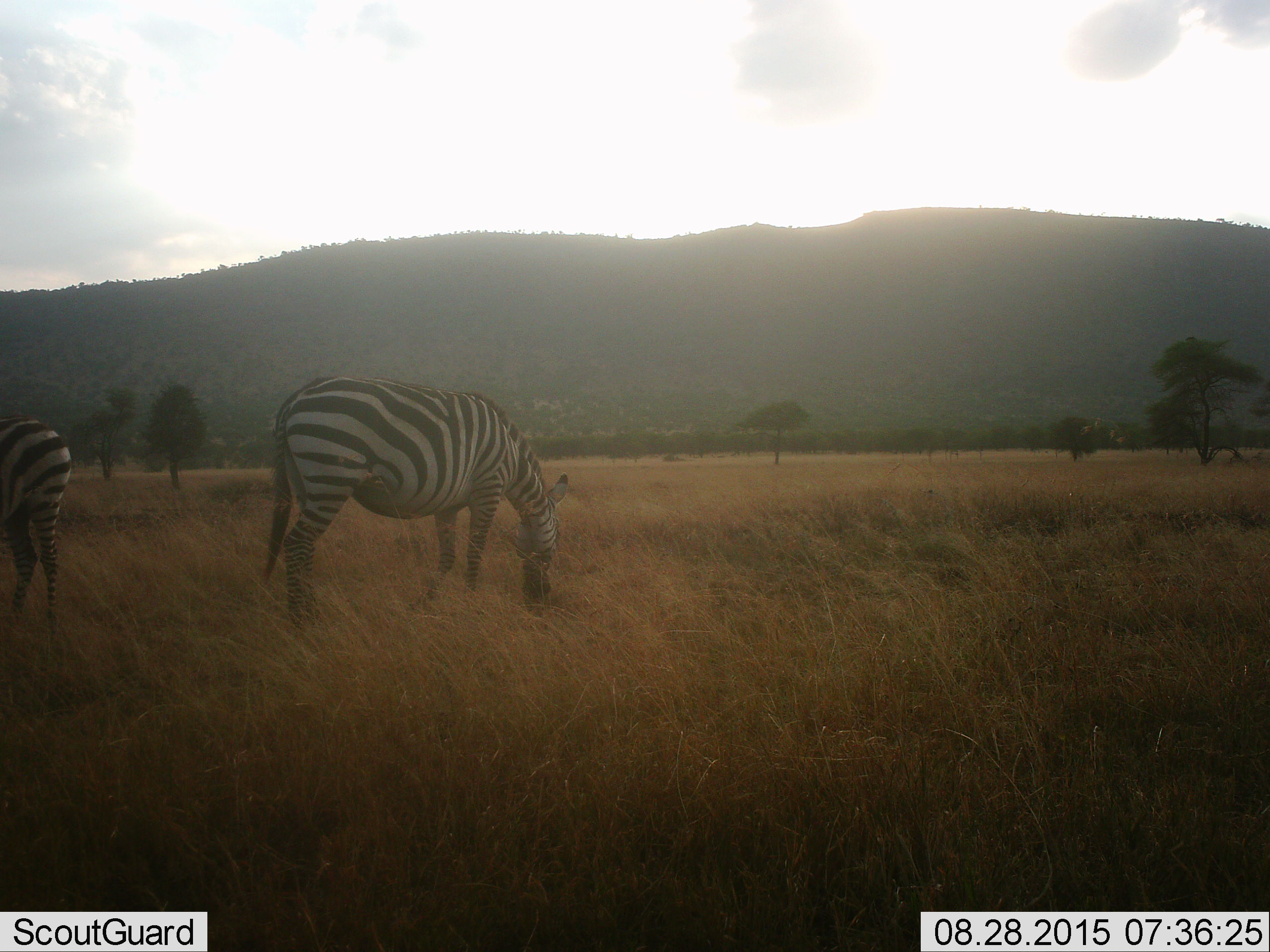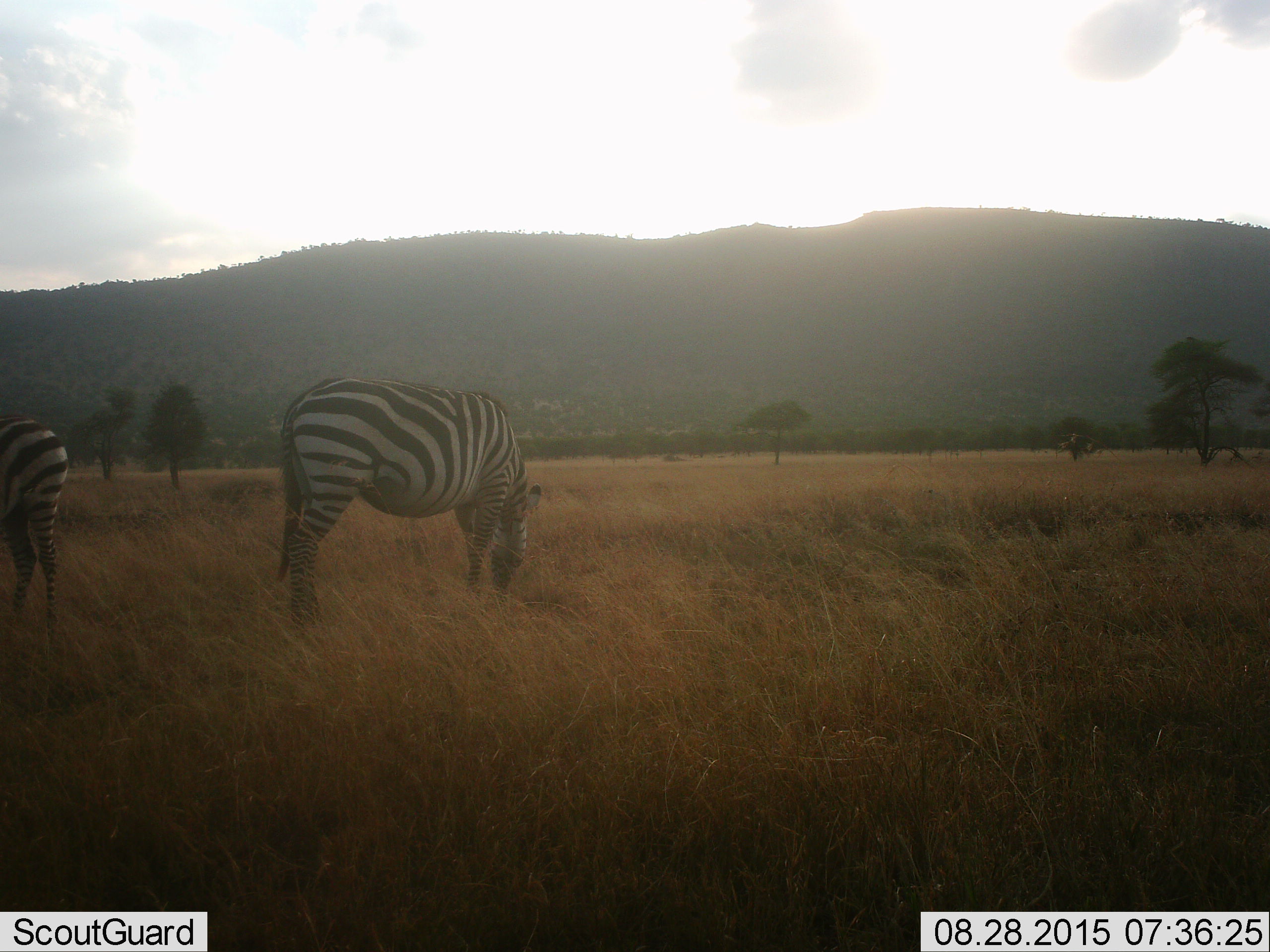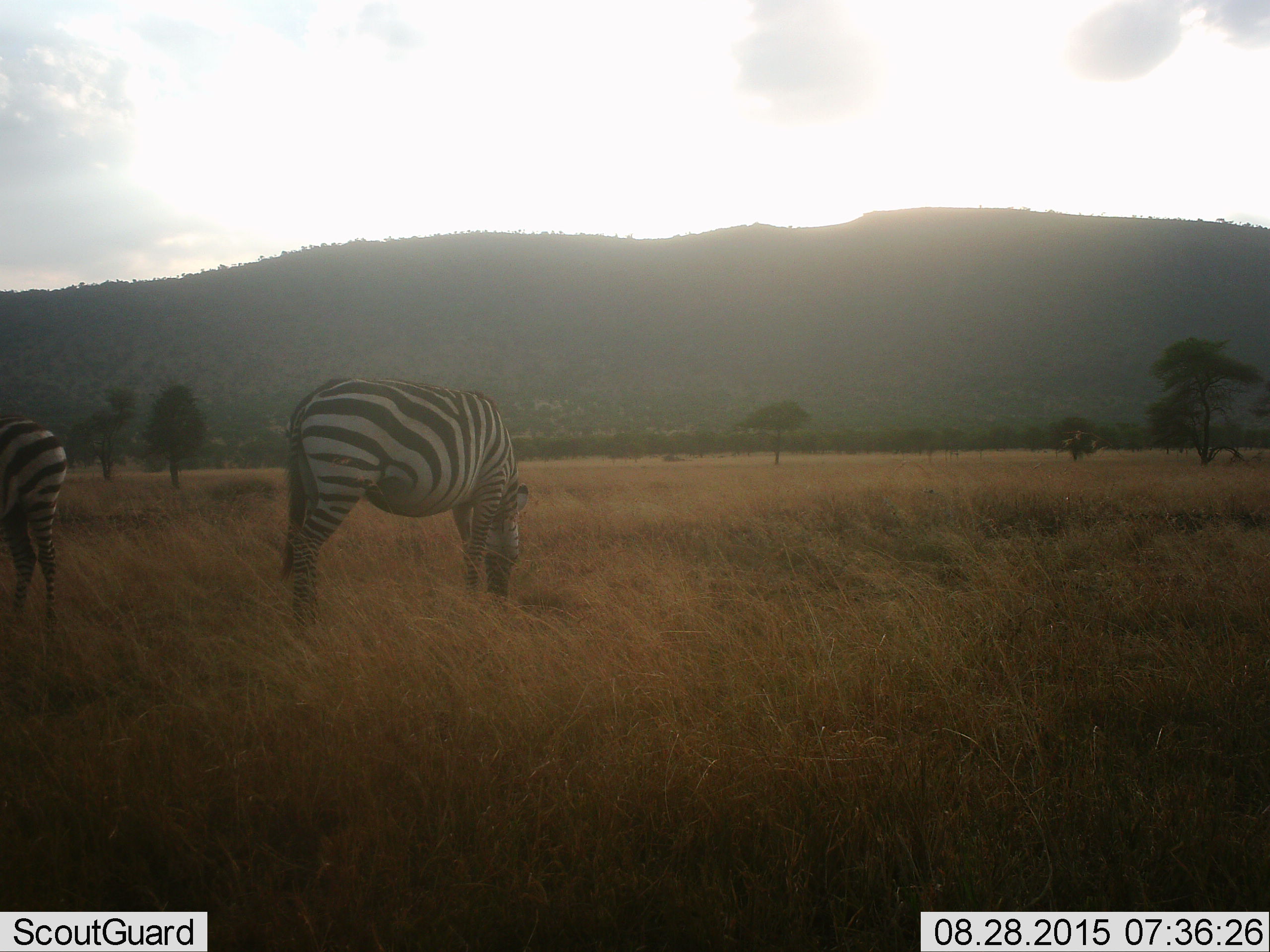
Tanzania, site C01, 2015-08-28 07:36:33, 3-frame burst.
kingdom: Animalia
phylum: Chordata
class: Mammalia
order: Perissodactyla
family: Equidae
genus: Equus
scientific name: Equus quagga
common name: plains zebra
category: zebra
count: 2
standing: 21%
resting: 0%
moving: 5%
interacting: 0%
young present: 0%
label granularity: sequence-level